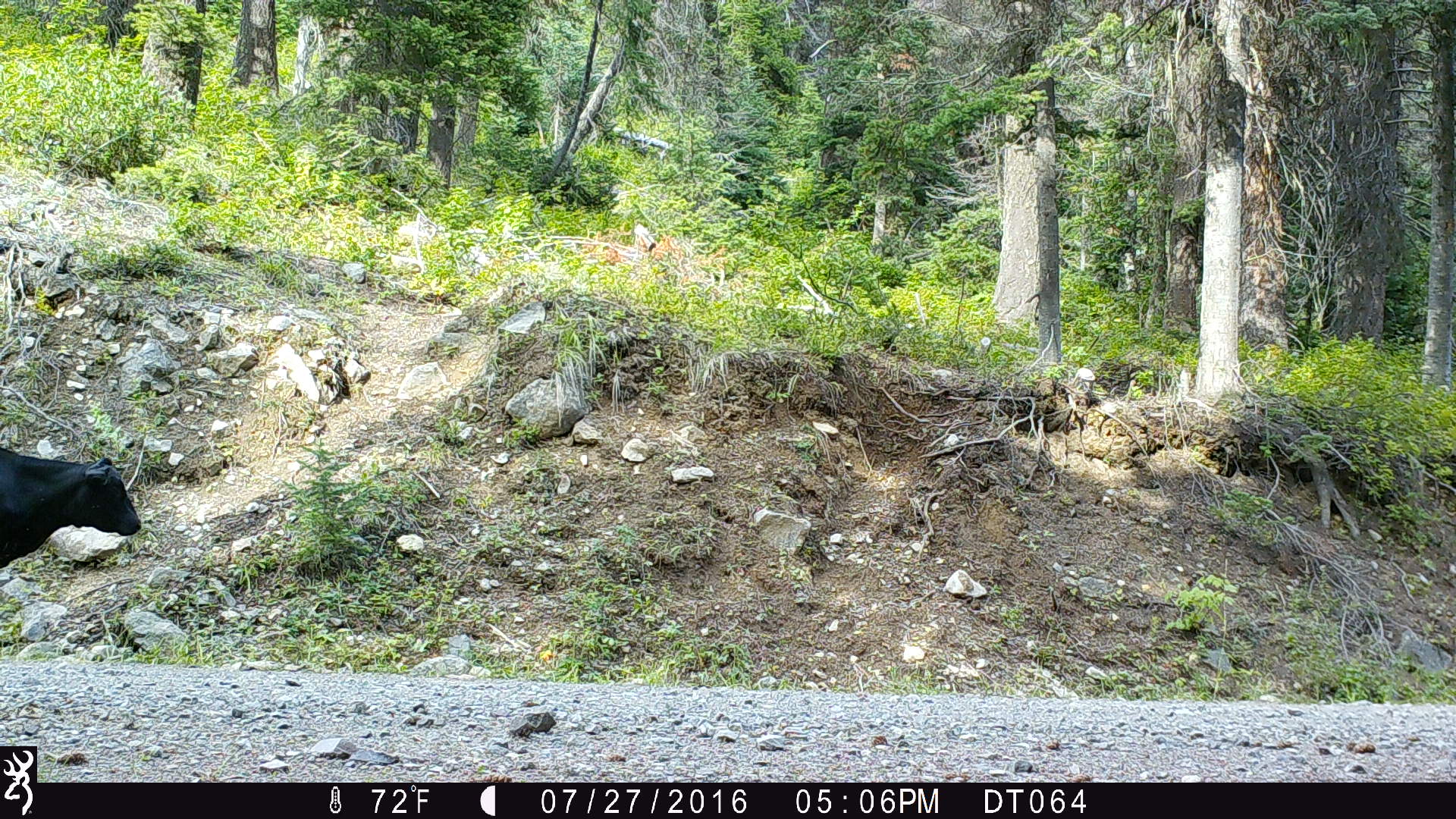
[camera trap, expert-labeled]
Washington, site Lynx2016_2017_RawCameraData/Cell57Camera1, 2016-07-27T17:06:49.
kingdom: Animalia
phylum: Chordata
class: Mammalia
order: Artiodactyla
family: Bovidae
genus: Bos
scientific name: Bos taurus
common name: domestic cattle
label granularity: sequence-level